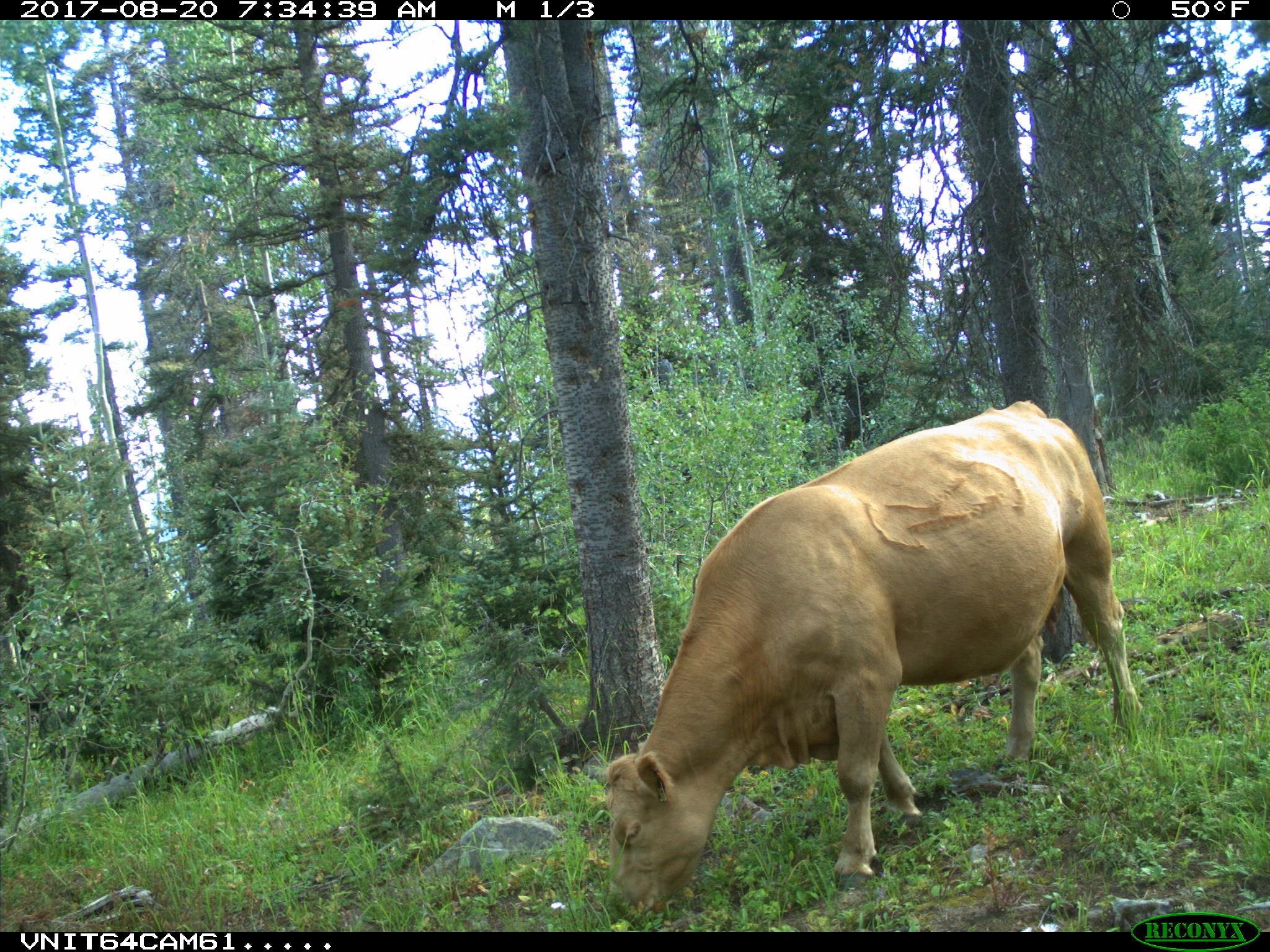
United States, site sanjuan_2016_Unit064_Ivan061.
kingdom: Animalia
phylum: Chordata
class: Mammalia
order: Artiodactyla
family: Bovidae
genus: Bos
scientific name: Bos taurus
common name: domestic cow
Bos taurus (domestic cow).